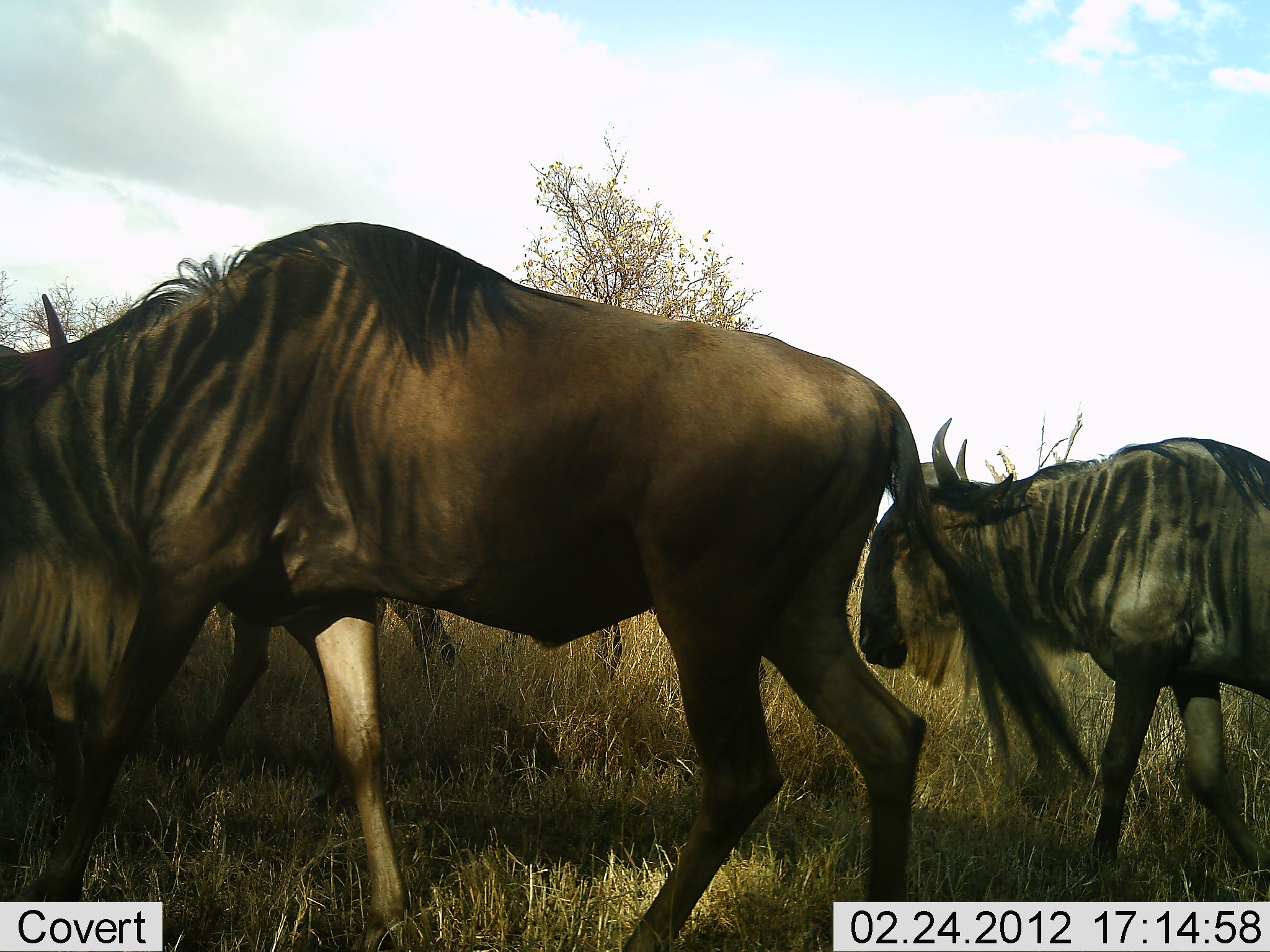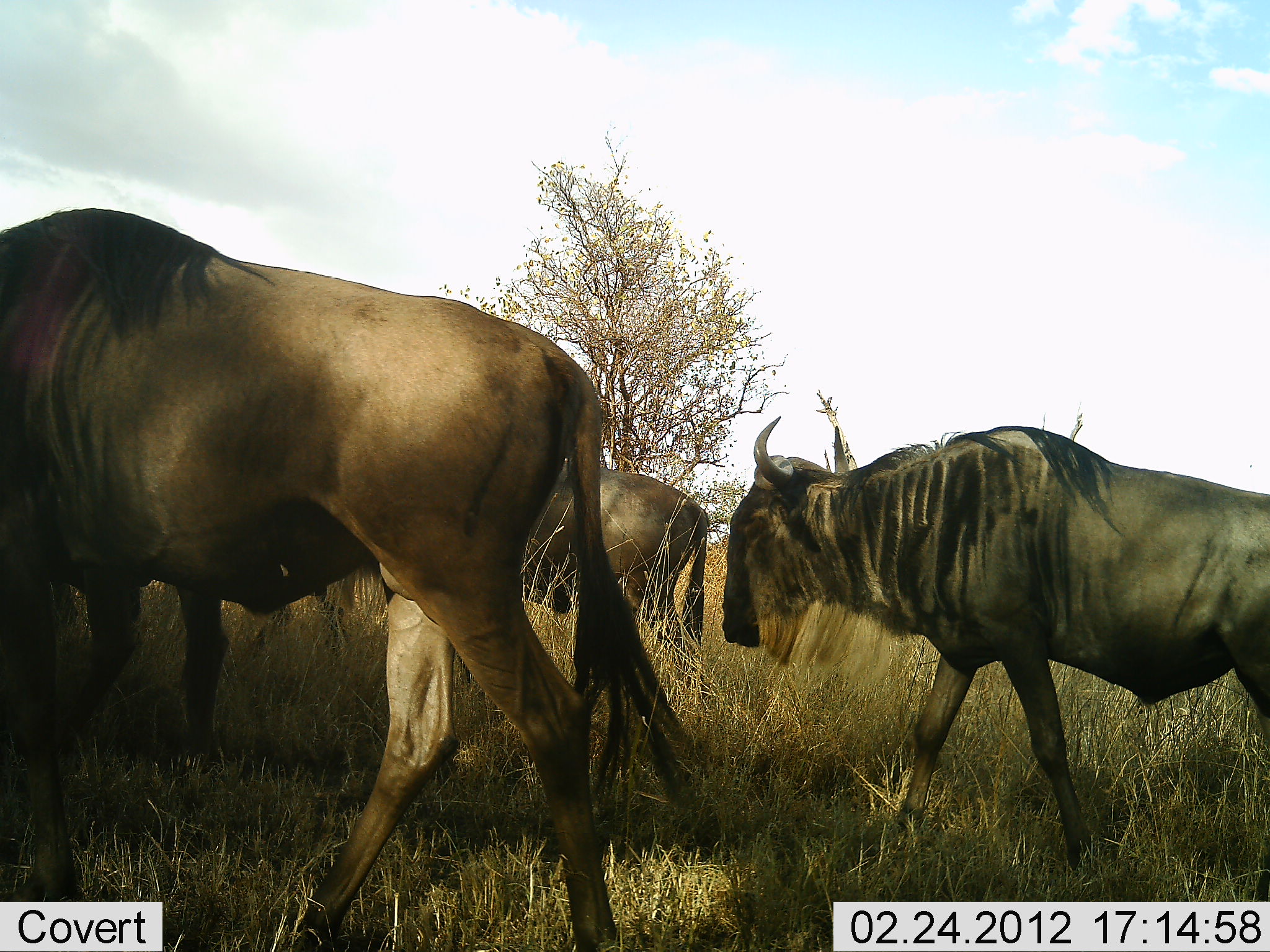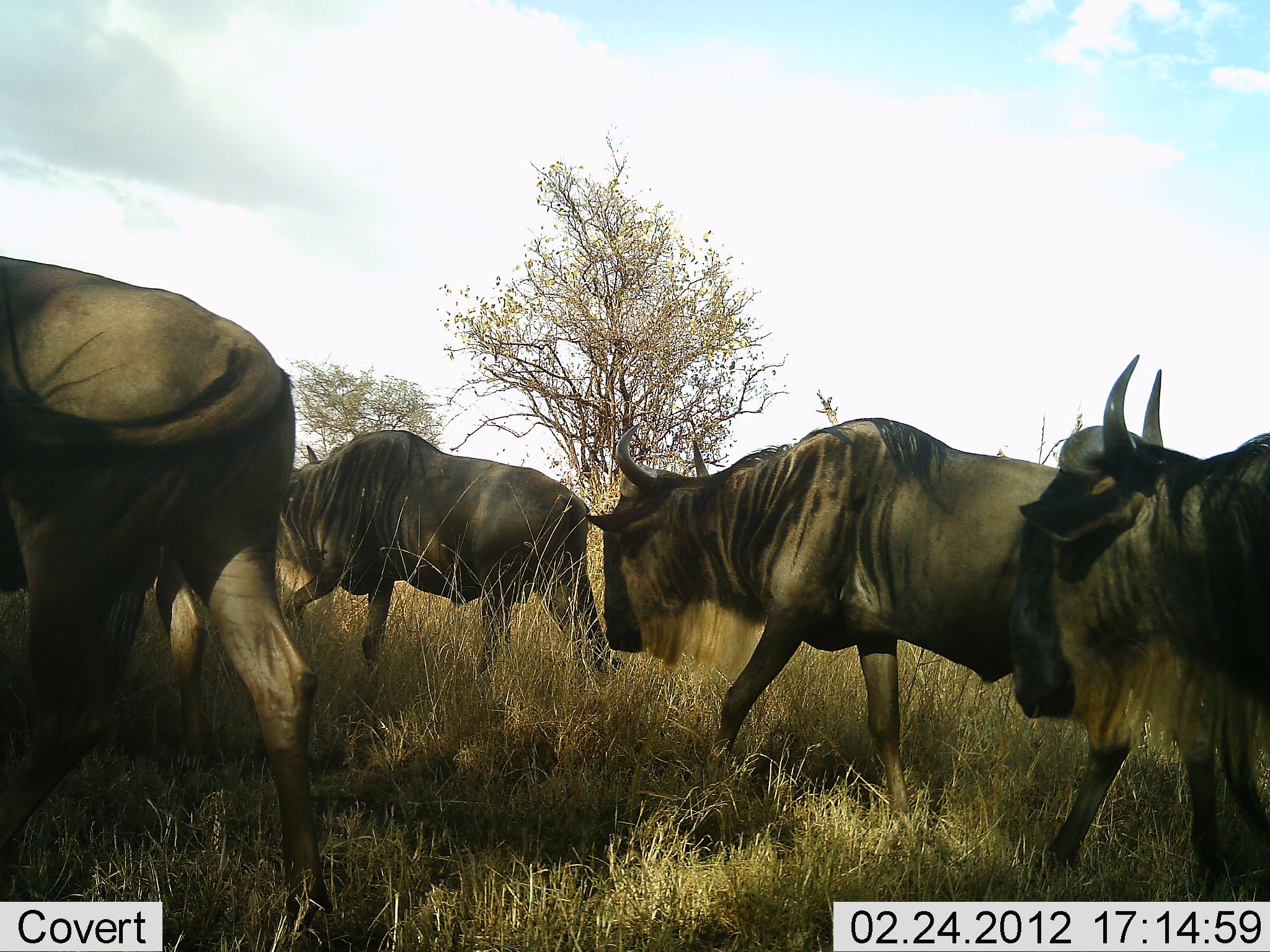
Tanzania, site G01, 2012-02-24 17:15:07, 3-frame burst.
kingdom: Animalia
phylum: Chordata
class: Mammalia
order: Artiodactyla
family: Bovidae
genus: Connochaetes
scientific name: Connochaetes taurinus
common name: blue wildebeest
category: wildebeest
Wildebeest (blue wildebeest) (Connochaetes taurinus), count 4. Behavior (volunteer vote fractions): standing 0%, resting 0%, moving 100%, interacting 0%. Young present (vote fraction): 0%. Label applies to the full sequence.